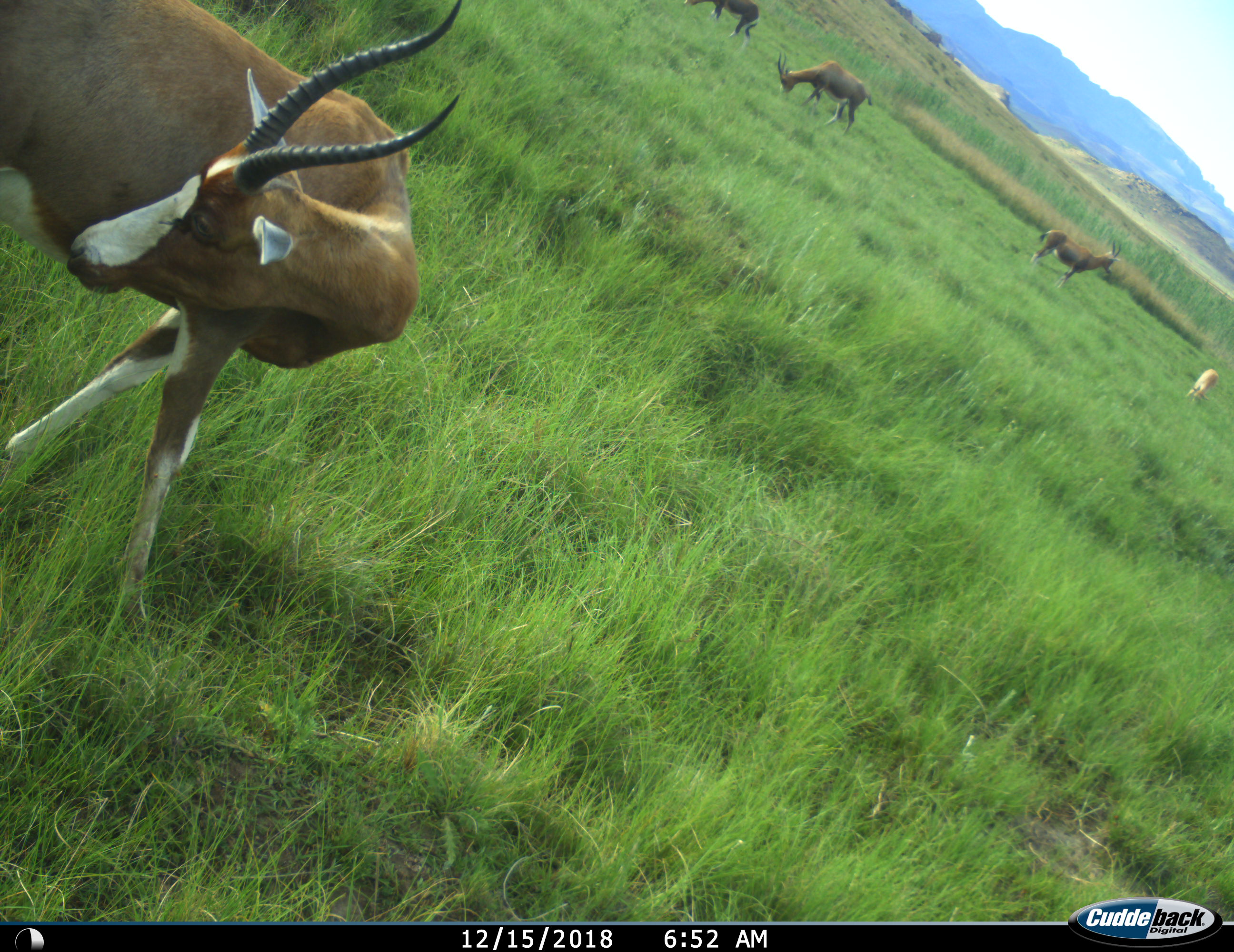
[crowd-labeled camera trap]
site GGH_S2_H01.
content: unidentified animal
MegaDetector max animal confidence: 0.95